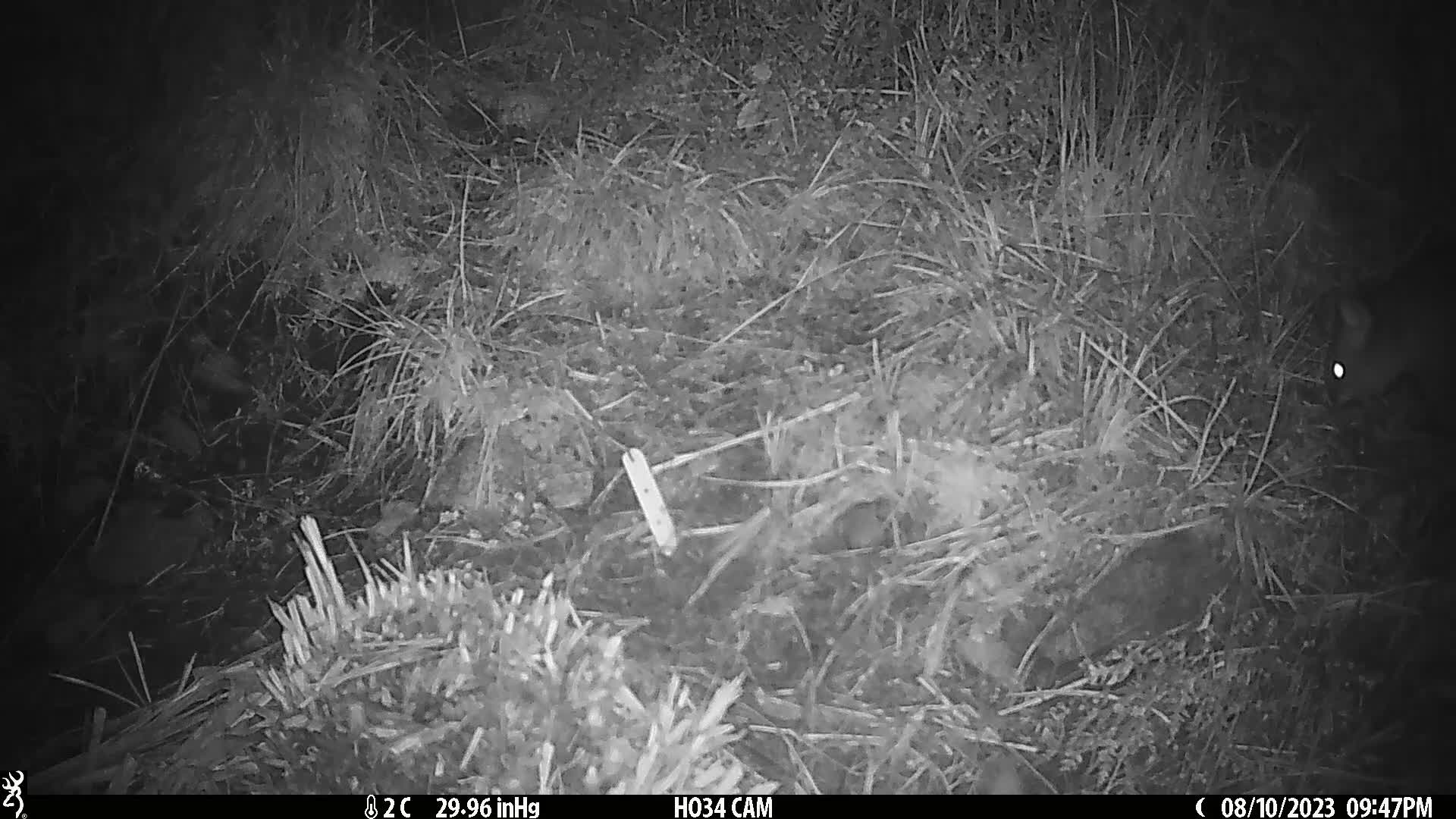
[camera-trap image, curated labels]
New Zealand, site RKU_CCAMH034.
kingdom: Animalia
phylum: Chordata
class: Mammalia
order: Diprotodontia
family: Phalangeridae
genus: Trichosurus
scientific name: Trichosurus vulpecula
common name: common brushtail possum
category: possum